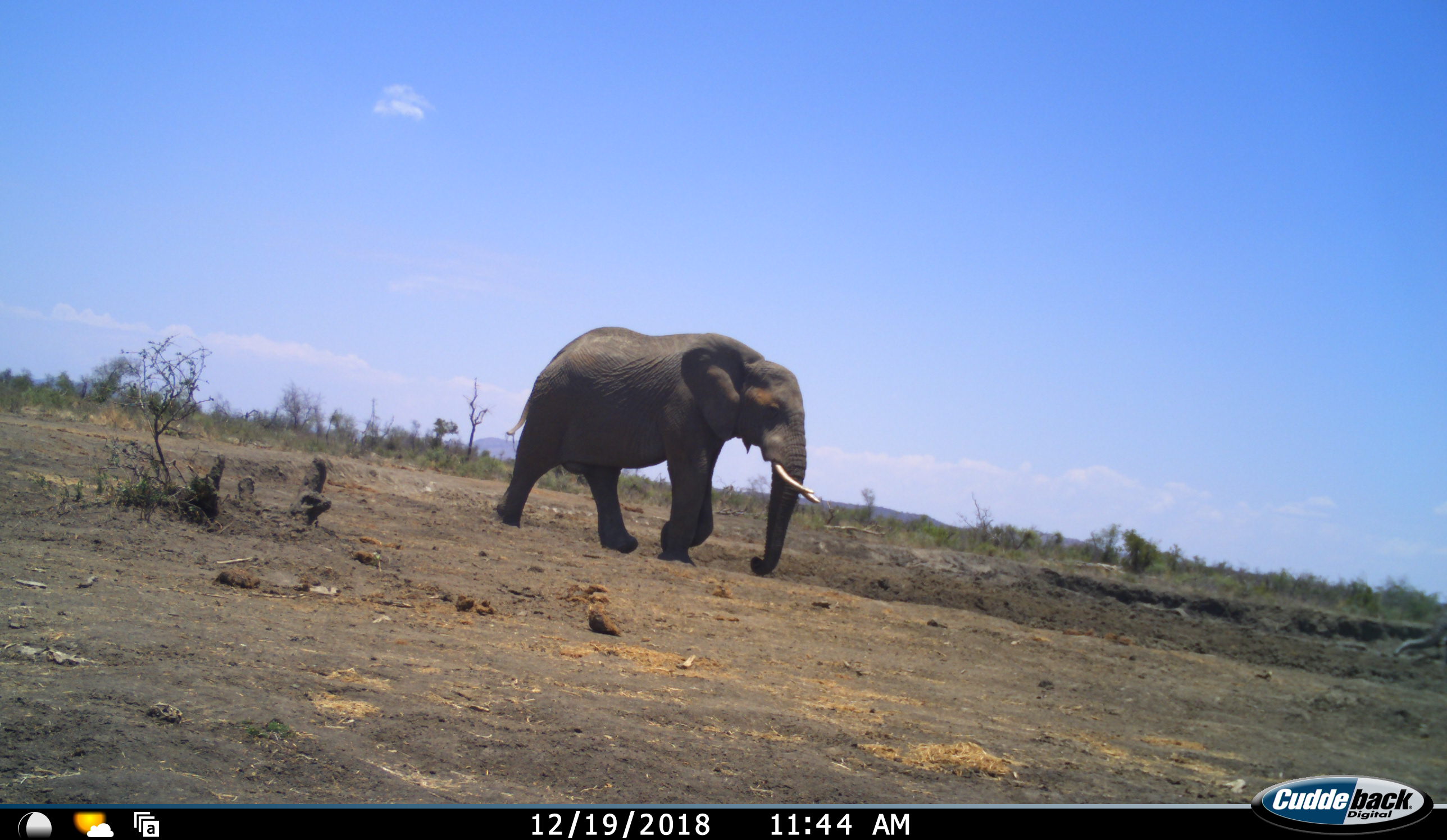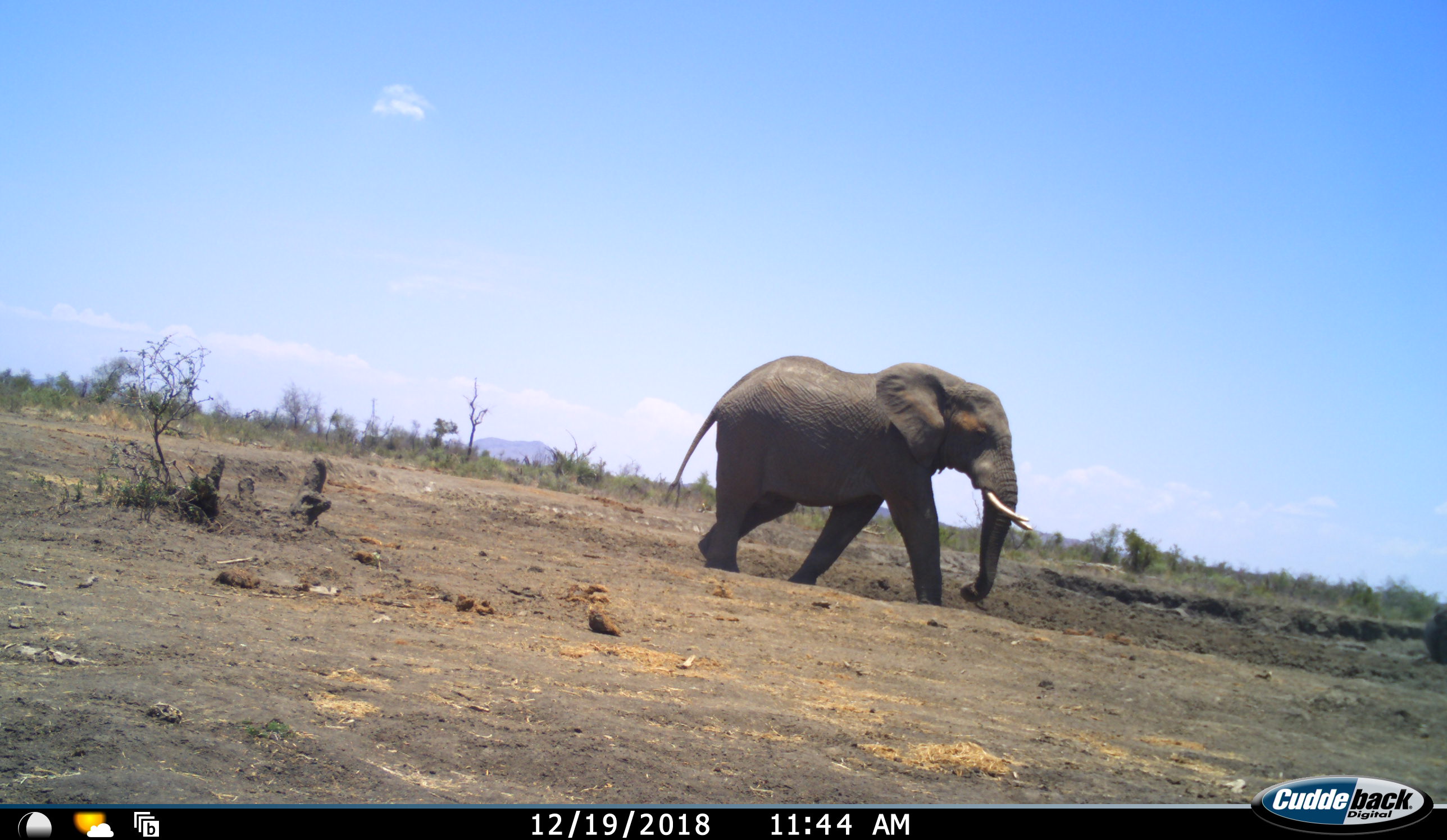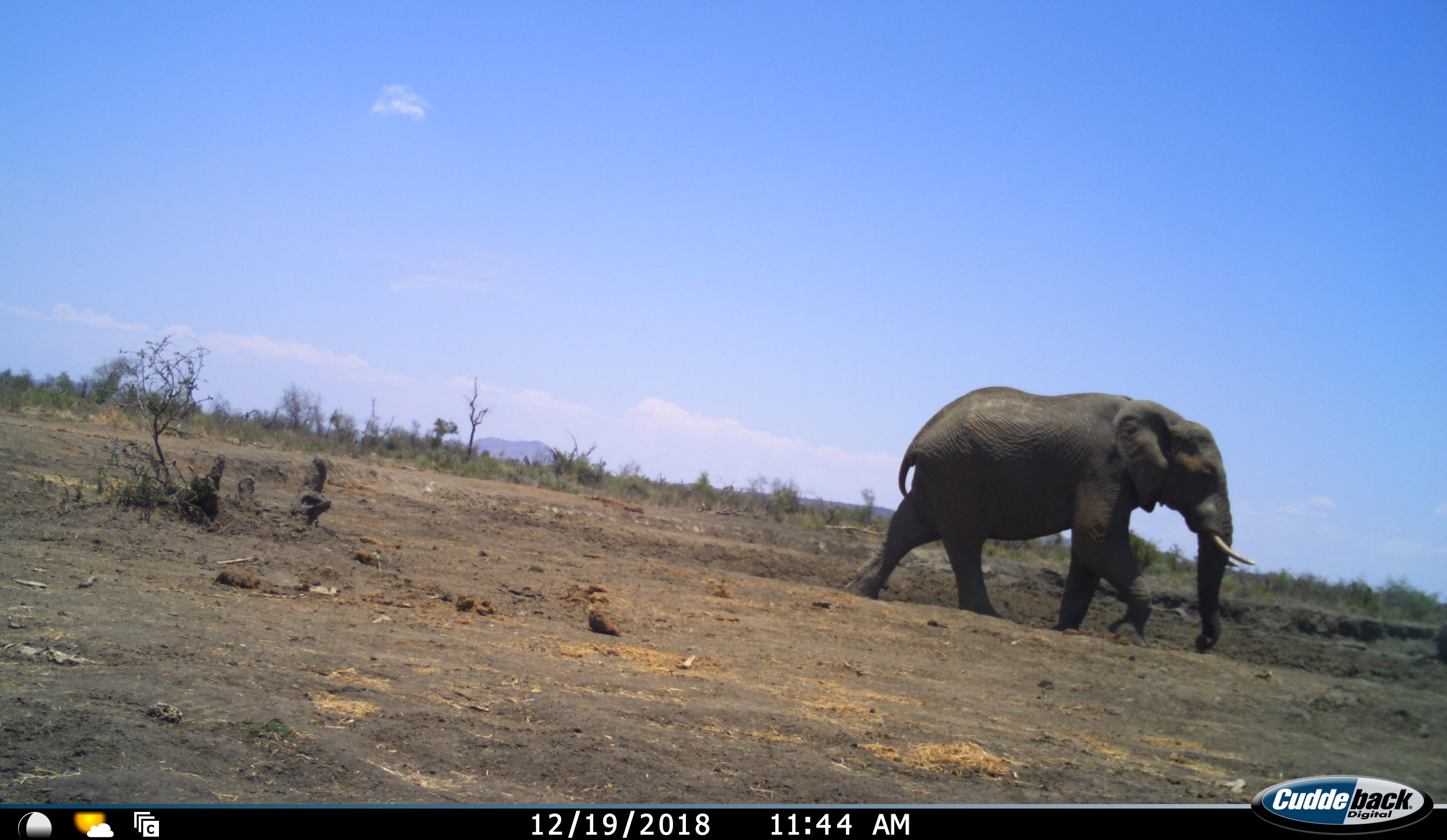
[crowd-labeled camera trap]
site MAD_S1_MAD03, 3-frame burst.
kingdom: Animalia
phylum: Chordata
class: Mammalia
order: Proboscidea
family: Elephantidae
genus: Loxodonta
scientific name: Loxodonta africana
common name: african bush elephant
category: elephant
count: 2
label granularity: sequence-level